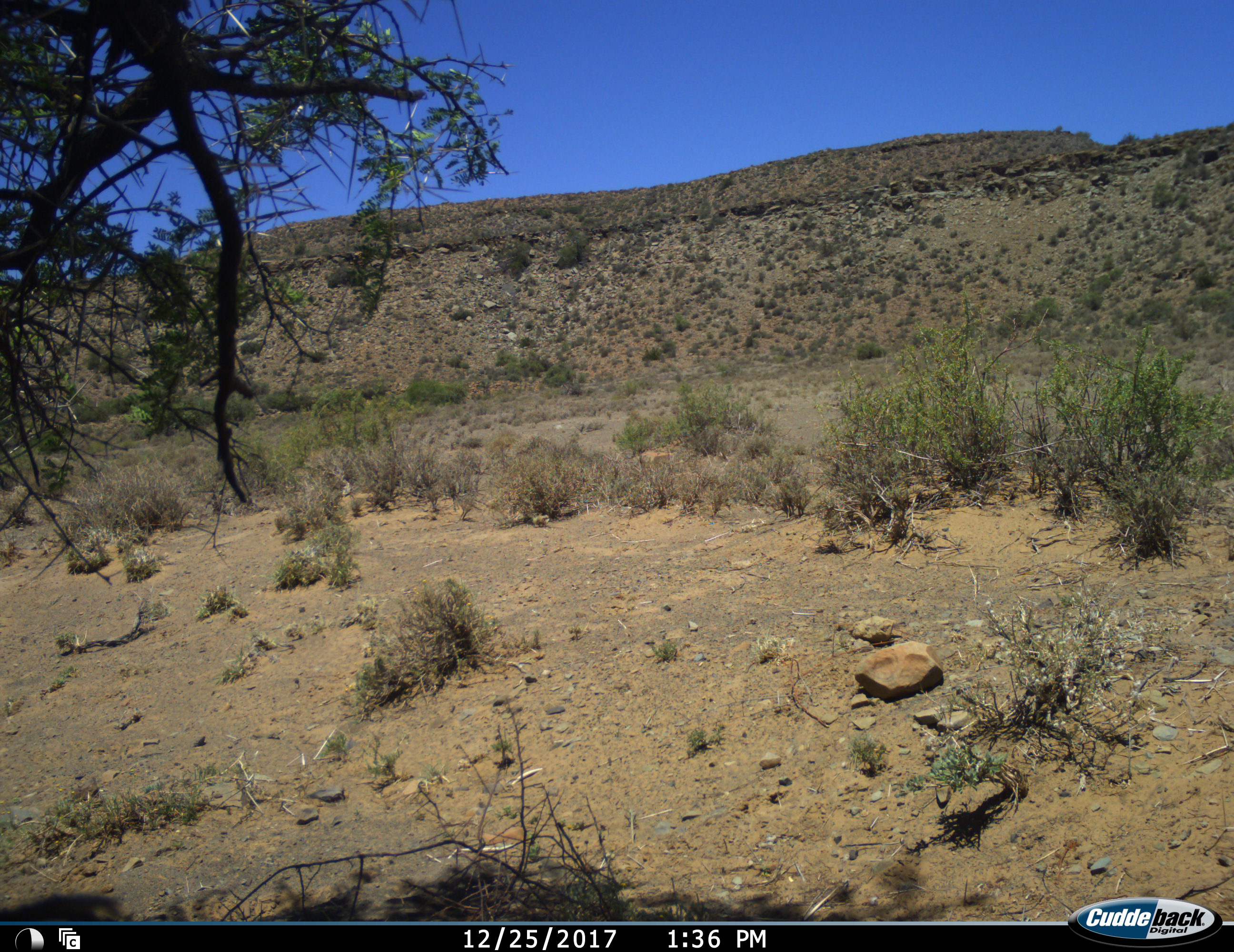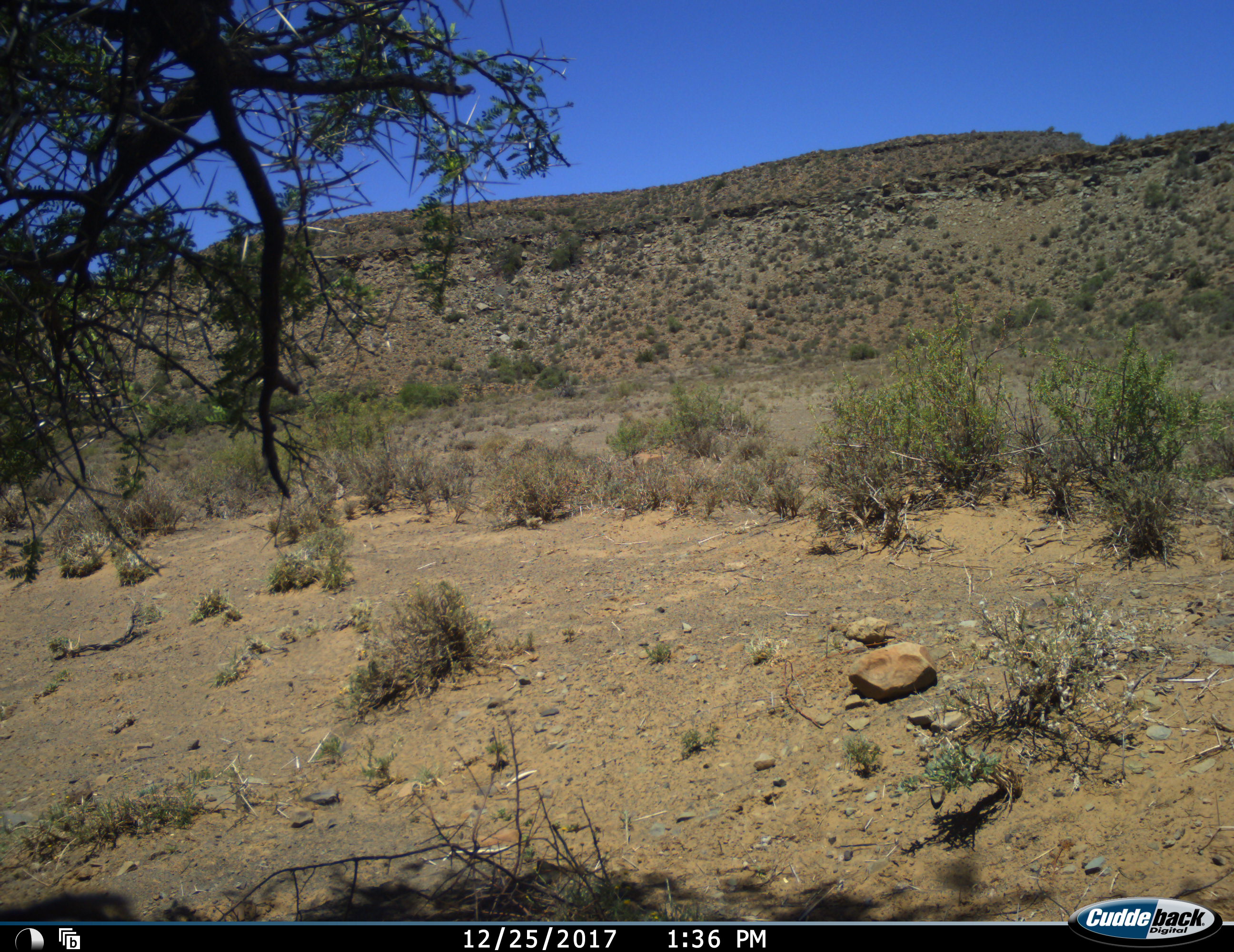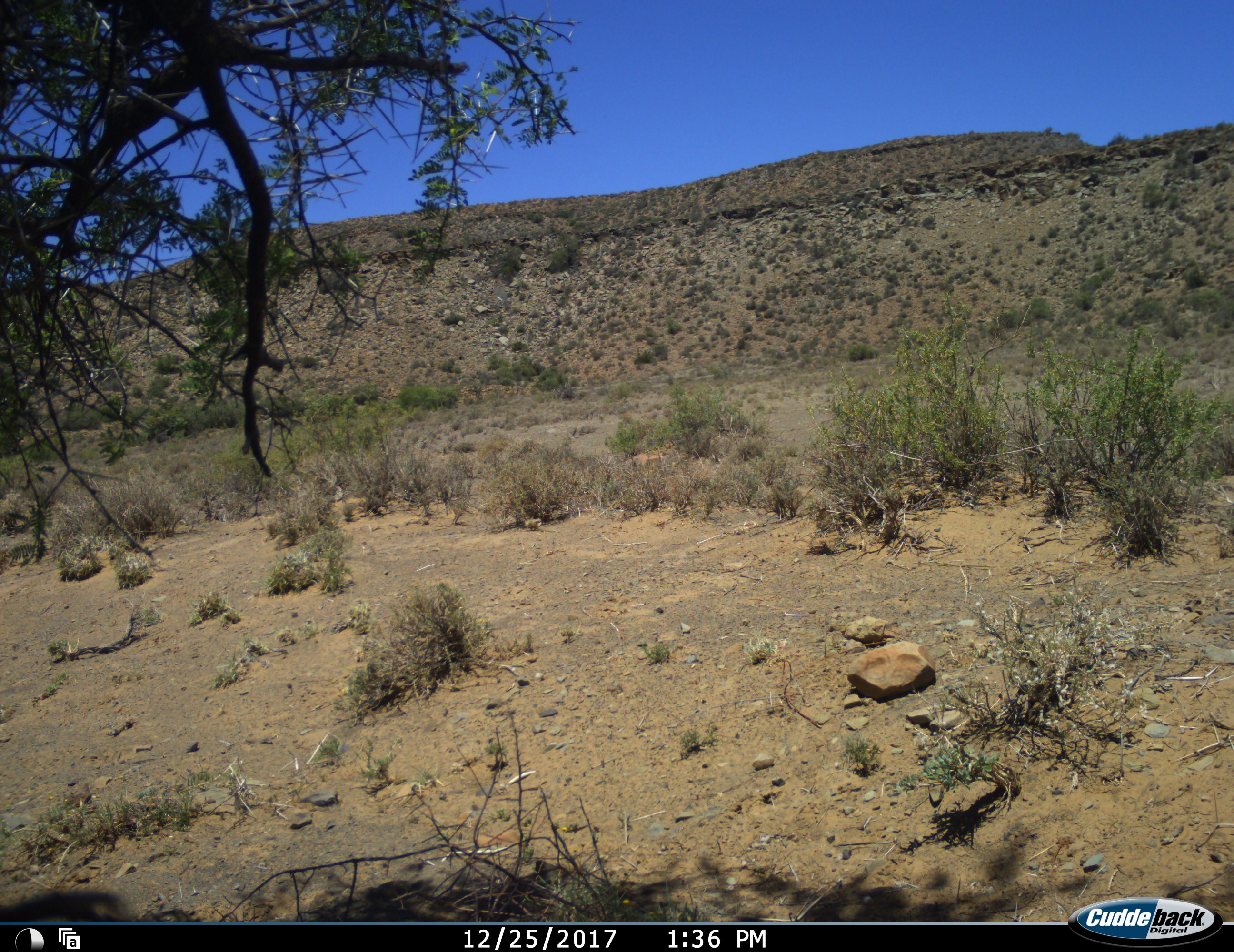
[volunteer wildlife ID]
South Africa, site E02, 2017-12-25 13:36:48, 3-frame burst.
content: no animal present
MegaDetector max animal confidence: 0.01